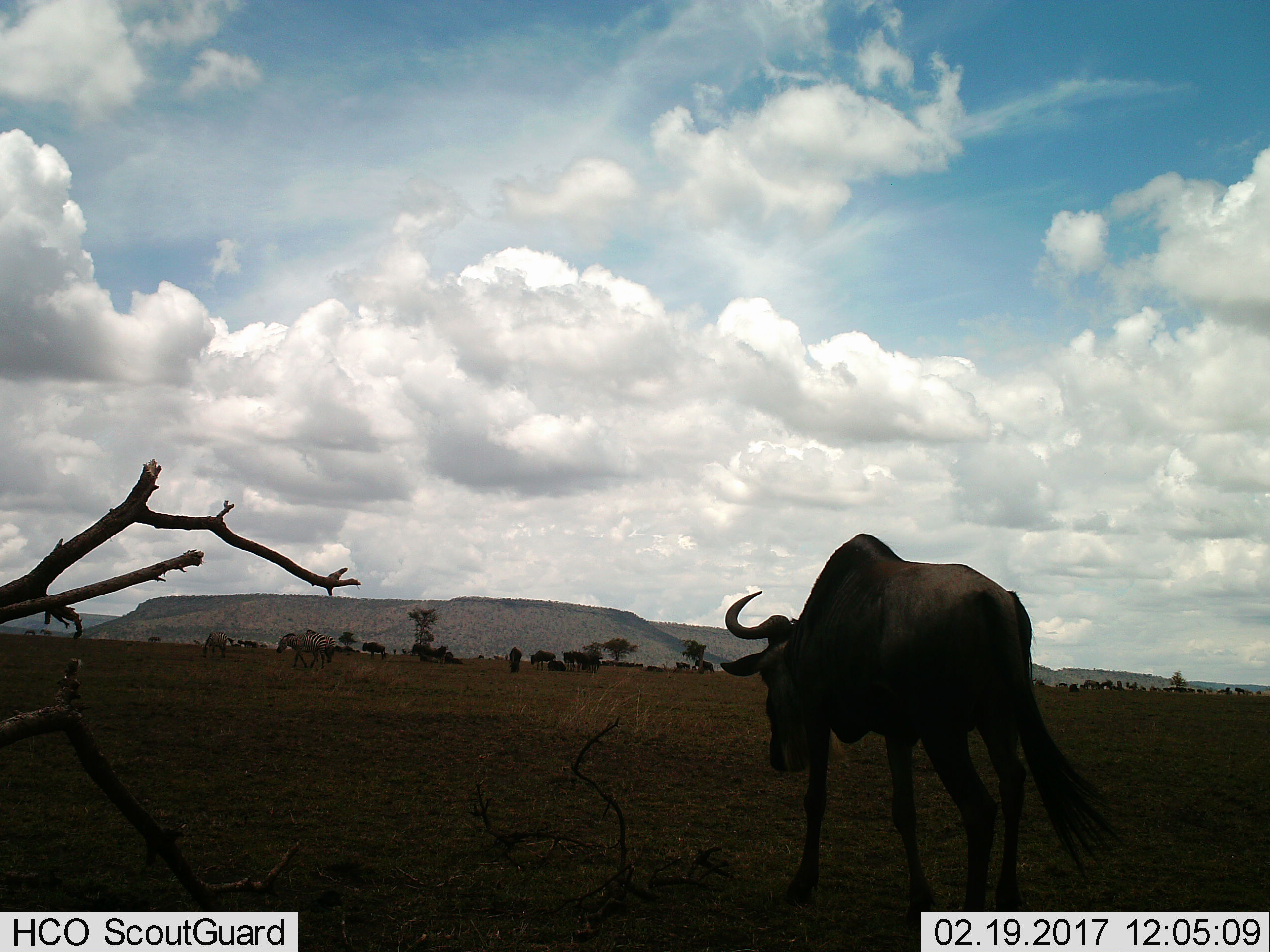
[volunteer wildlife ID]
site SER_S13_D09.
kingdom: Animalia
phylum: Chordata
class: Mammalia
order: Artiodactyla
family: Bovidae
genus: Connochaetes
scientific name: Connochaetes taurinus taurinus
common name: blue wildebeest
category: wildebeestblue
Wildebeestblue (blue wildebeest) (Connochaetes taurinus taurinus), count 10. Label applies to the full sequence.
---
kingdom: Animalia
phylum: Chordata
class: Mammalia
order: Perissodactyla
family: Equidae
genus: Equus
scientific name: Equus quagga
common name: plains zebra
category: zebraplains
Zebraplains (plains zebra) (Equus quagga), count 3. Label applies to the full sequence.